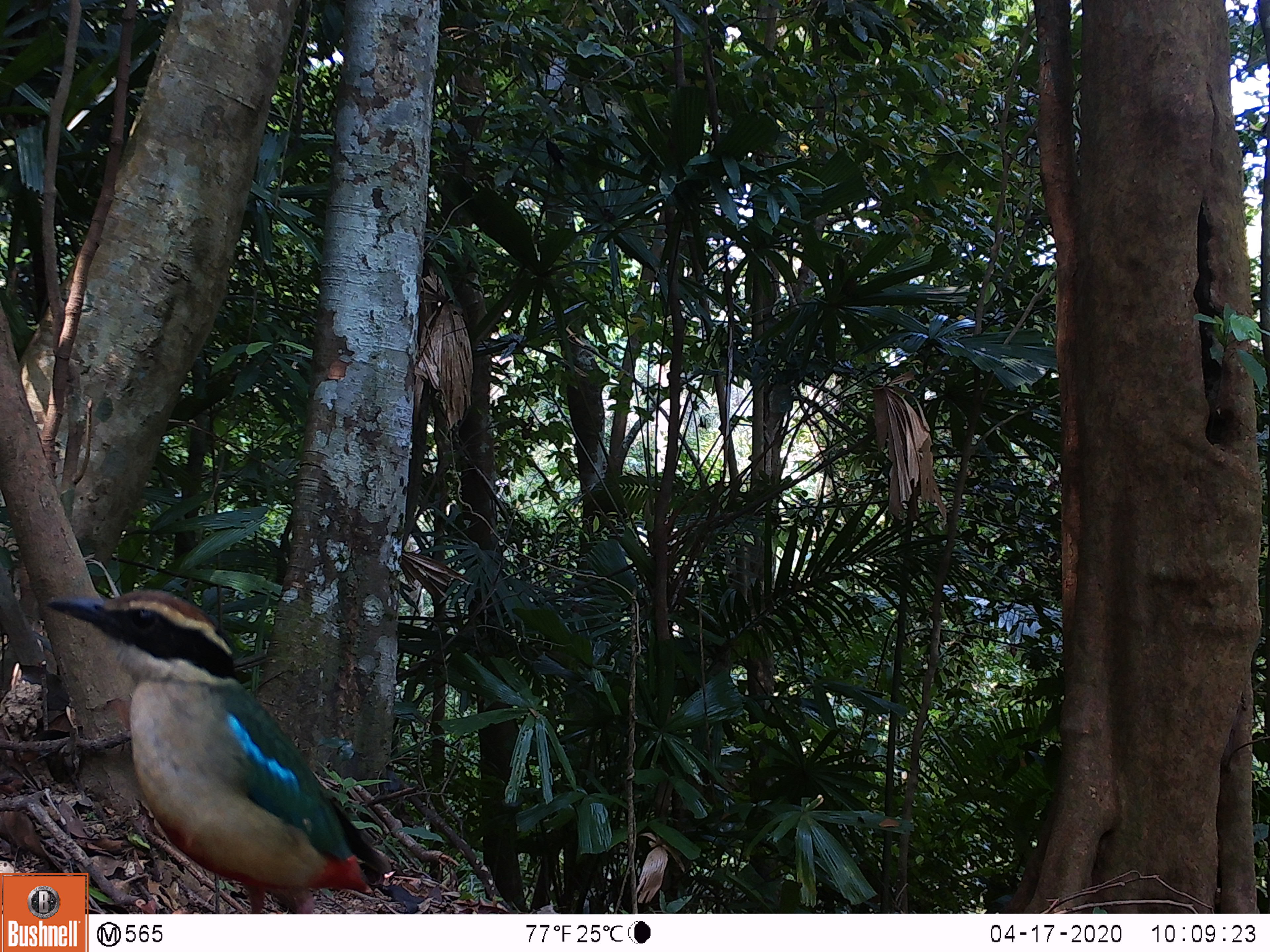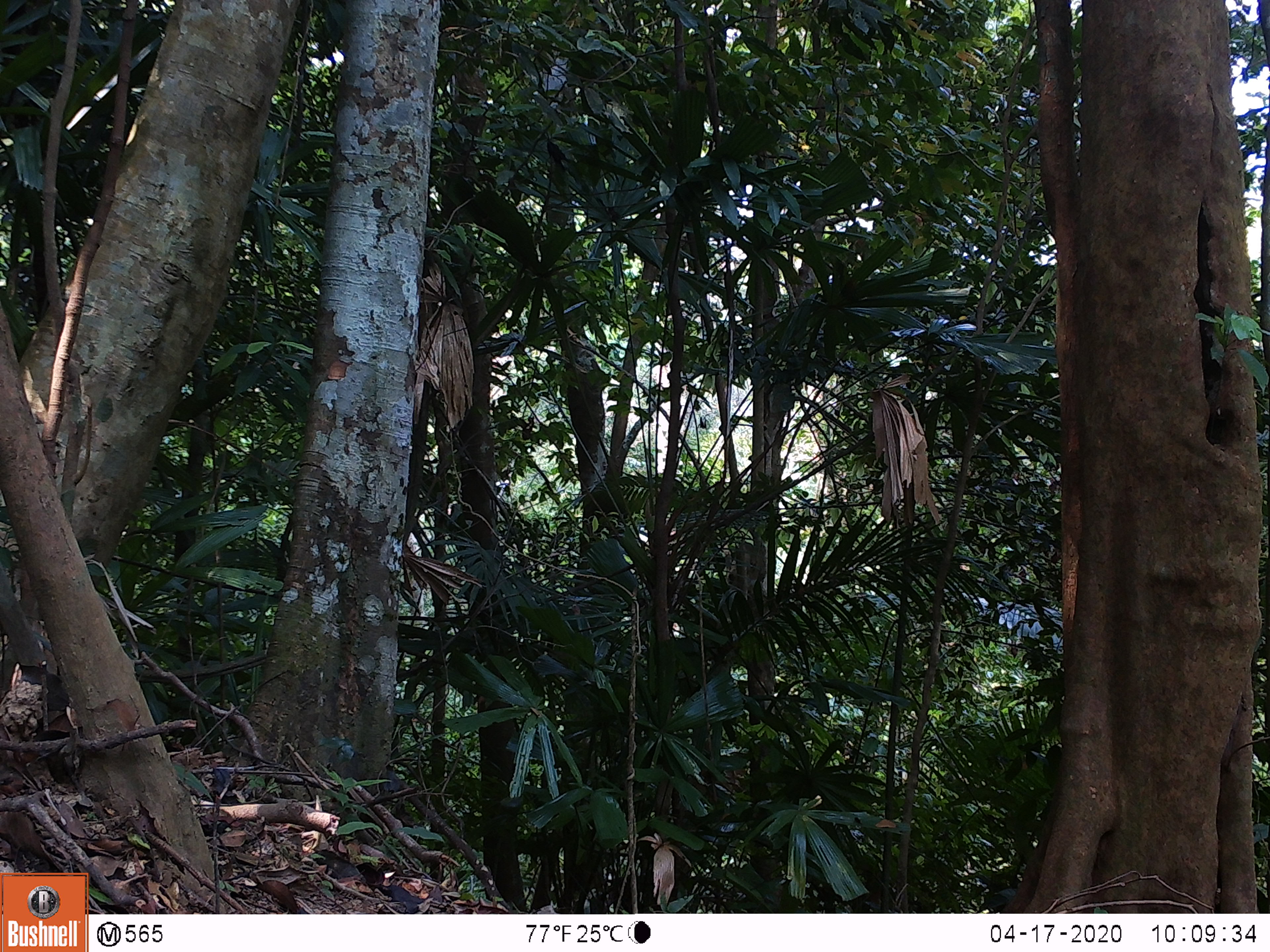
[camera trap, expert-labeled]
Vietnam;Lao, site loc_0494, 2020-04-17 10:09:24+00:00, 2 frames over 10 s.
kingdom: Animalia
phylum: Chordata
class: Aves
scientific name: Aves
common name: bird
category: unidentified bird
Unidentified bird (bird) (Aves). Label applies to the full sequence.